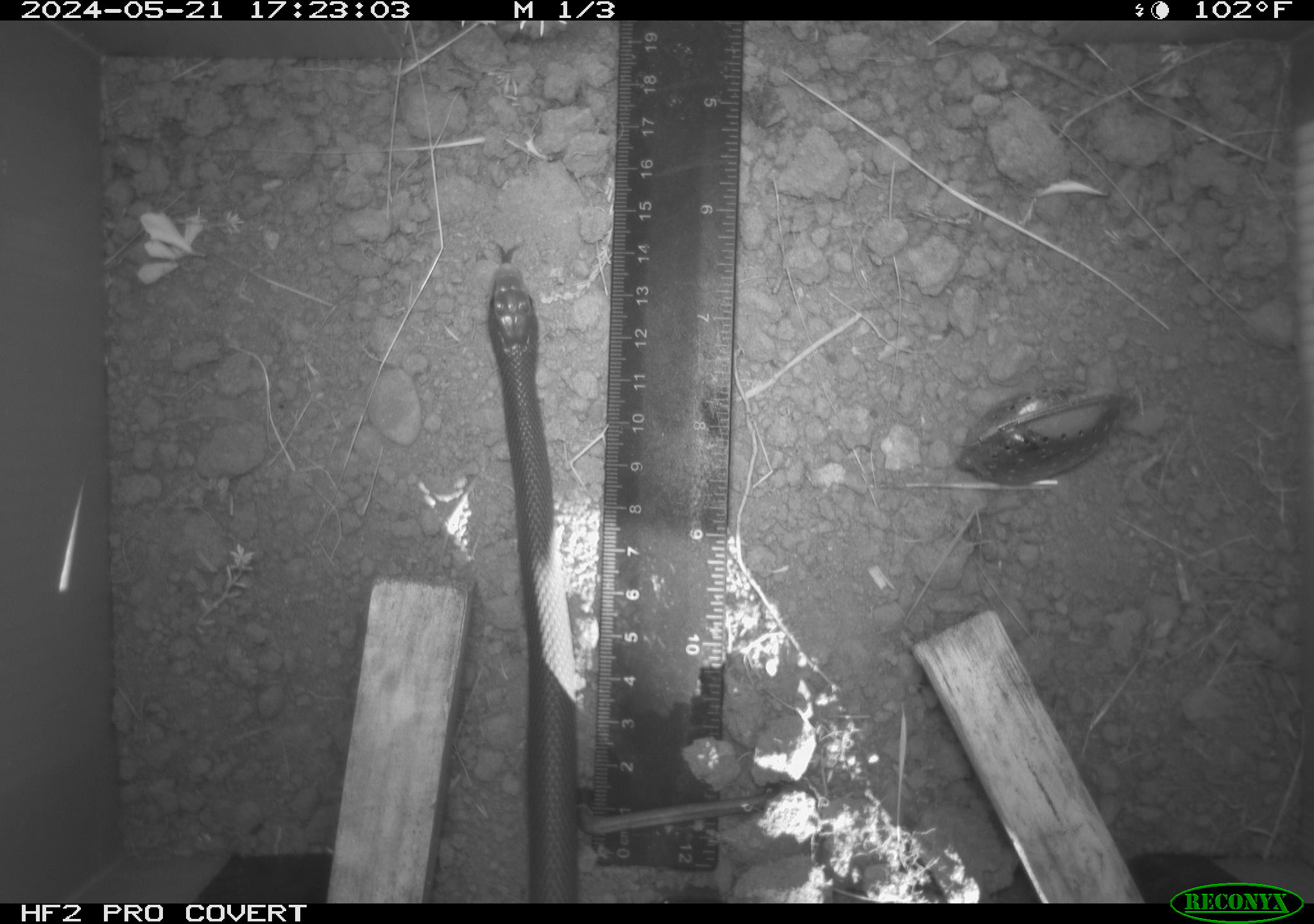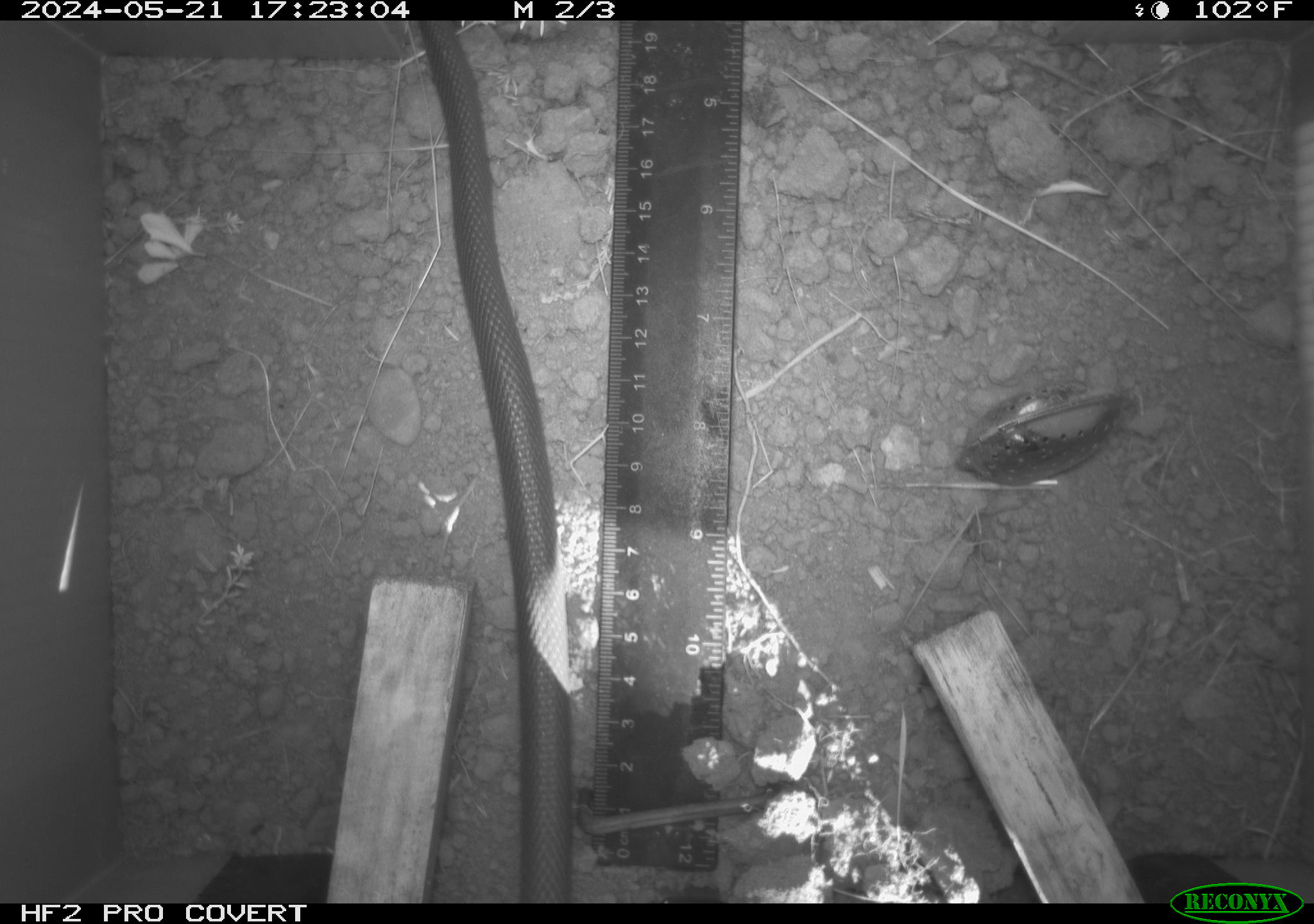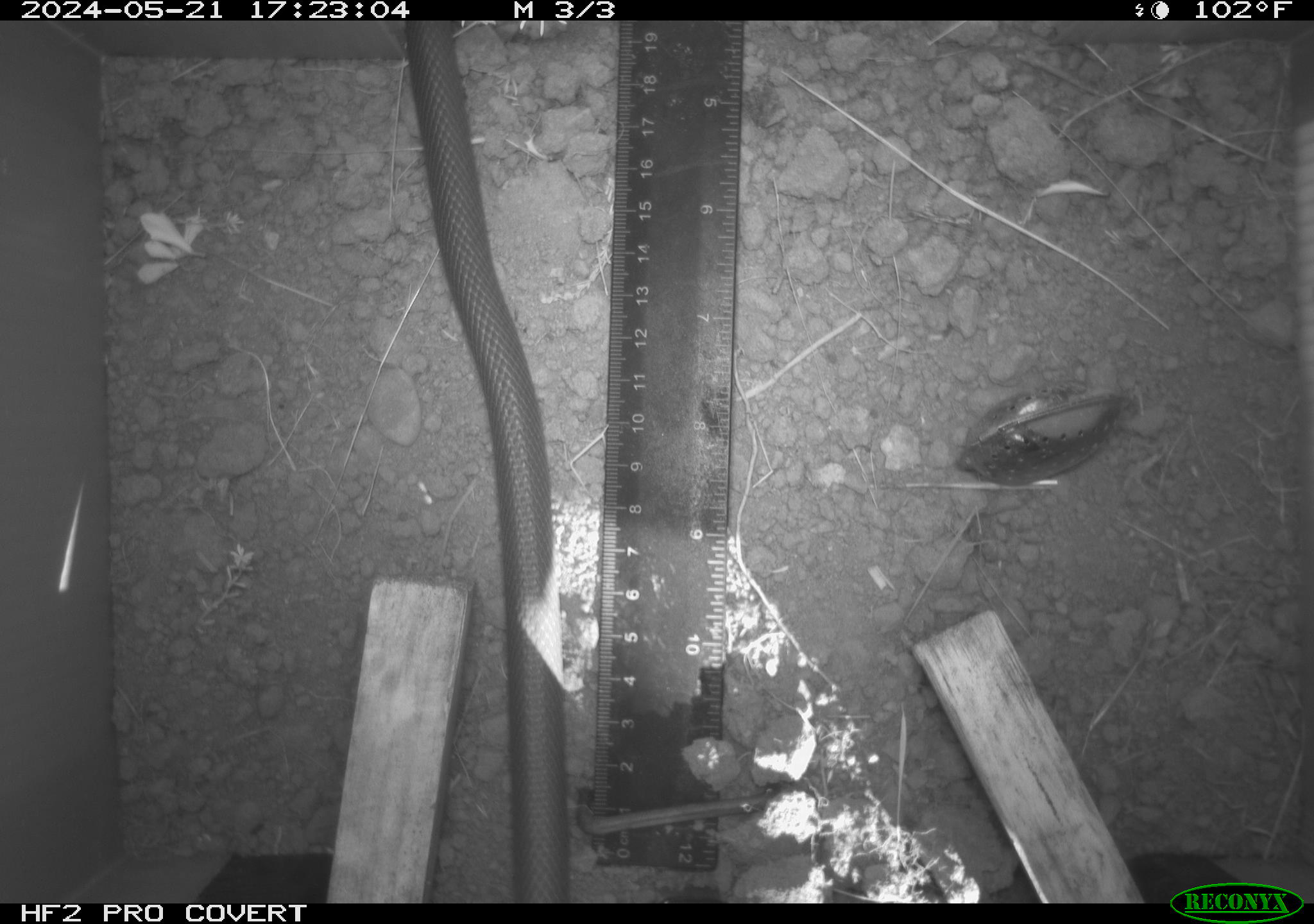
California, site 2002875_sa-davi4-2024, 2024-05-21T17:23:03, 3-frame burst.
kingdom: Animalia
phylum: Chordata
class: Reptilia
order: Squamata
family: Colubridae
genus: Coluber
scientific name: Coluber constrictor mormon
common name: western yellow-bellied racer